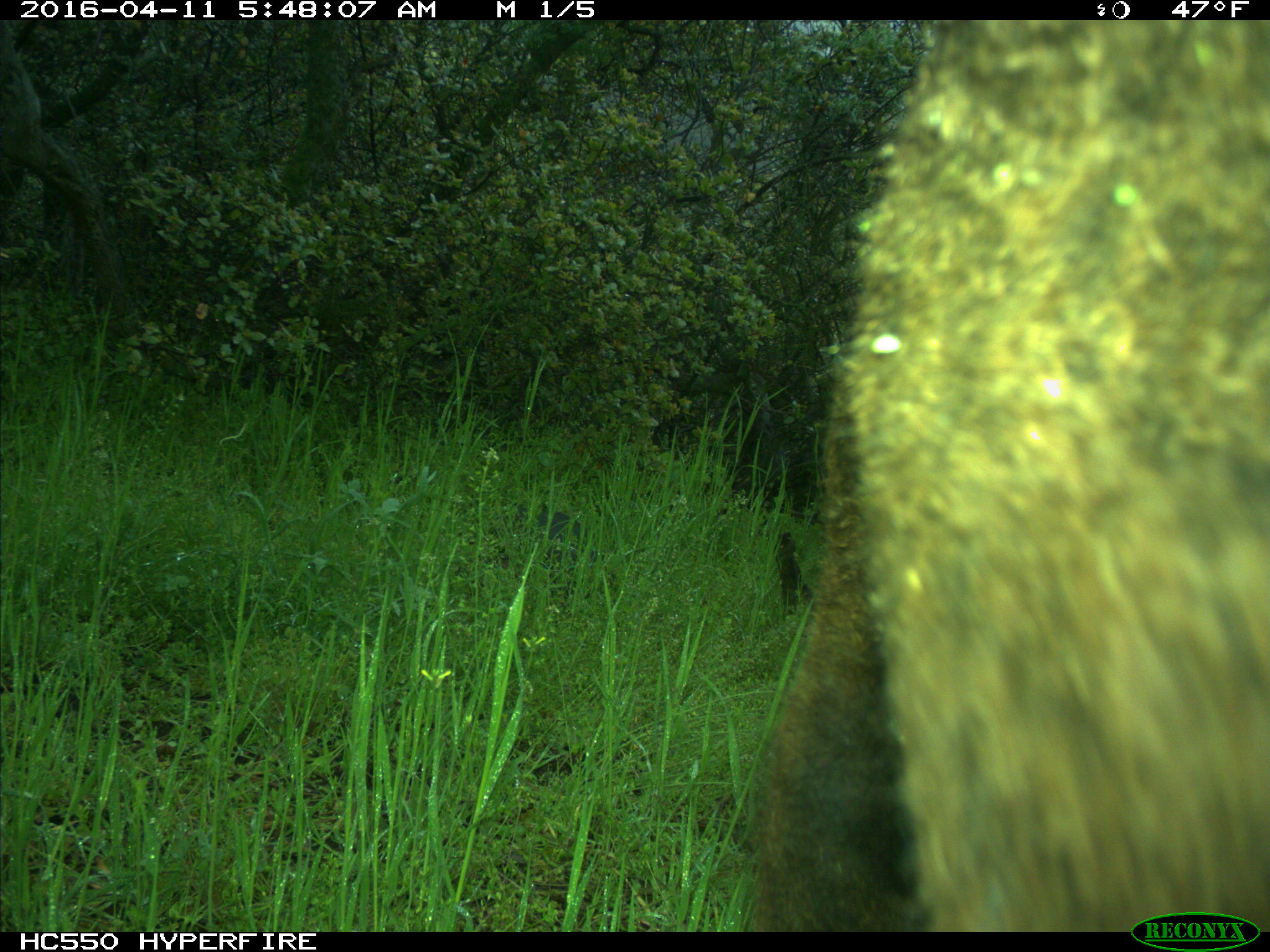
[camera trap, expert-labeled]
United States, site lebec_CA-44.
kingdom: Animalia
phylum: Chordata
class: Mammalia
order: Artiodactyla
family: Bovidae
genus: Bos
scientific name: Bos taurus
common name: domestic cow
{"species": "Bos taurus (domestic cow)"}